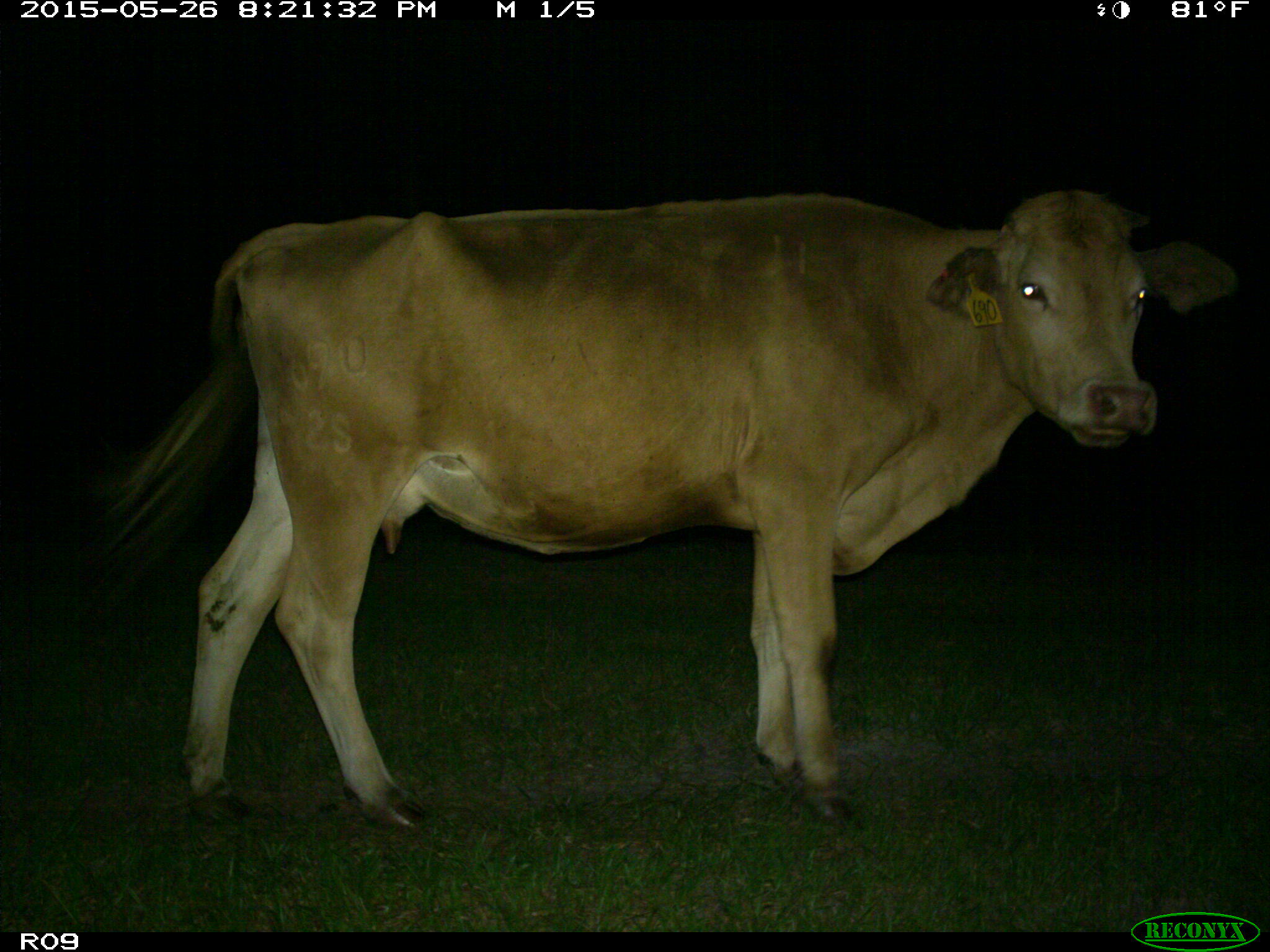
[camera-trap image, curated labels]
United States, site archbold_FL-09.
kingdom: Animalia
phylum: Chordata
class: Mammalia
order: Artiodactyla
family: Bovidae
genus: Bos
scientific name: Bos taurus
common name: domestic cow